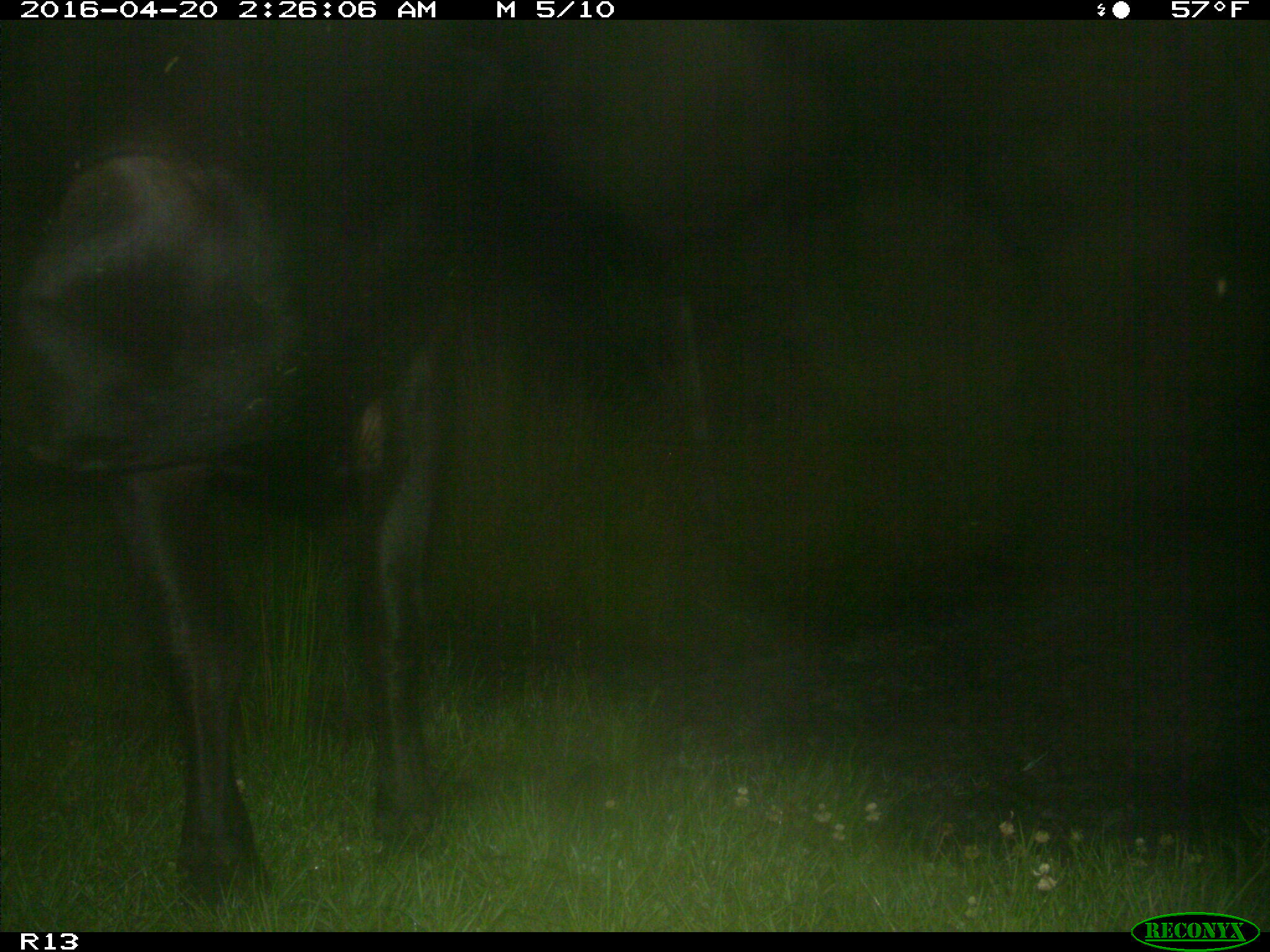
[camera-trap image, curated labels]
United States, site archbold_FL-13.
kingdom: Animalia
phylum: Chordata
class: Mammalia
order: Artiodactyla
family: Bovidae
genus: Bos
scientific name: Bos taurus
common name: domestic cow